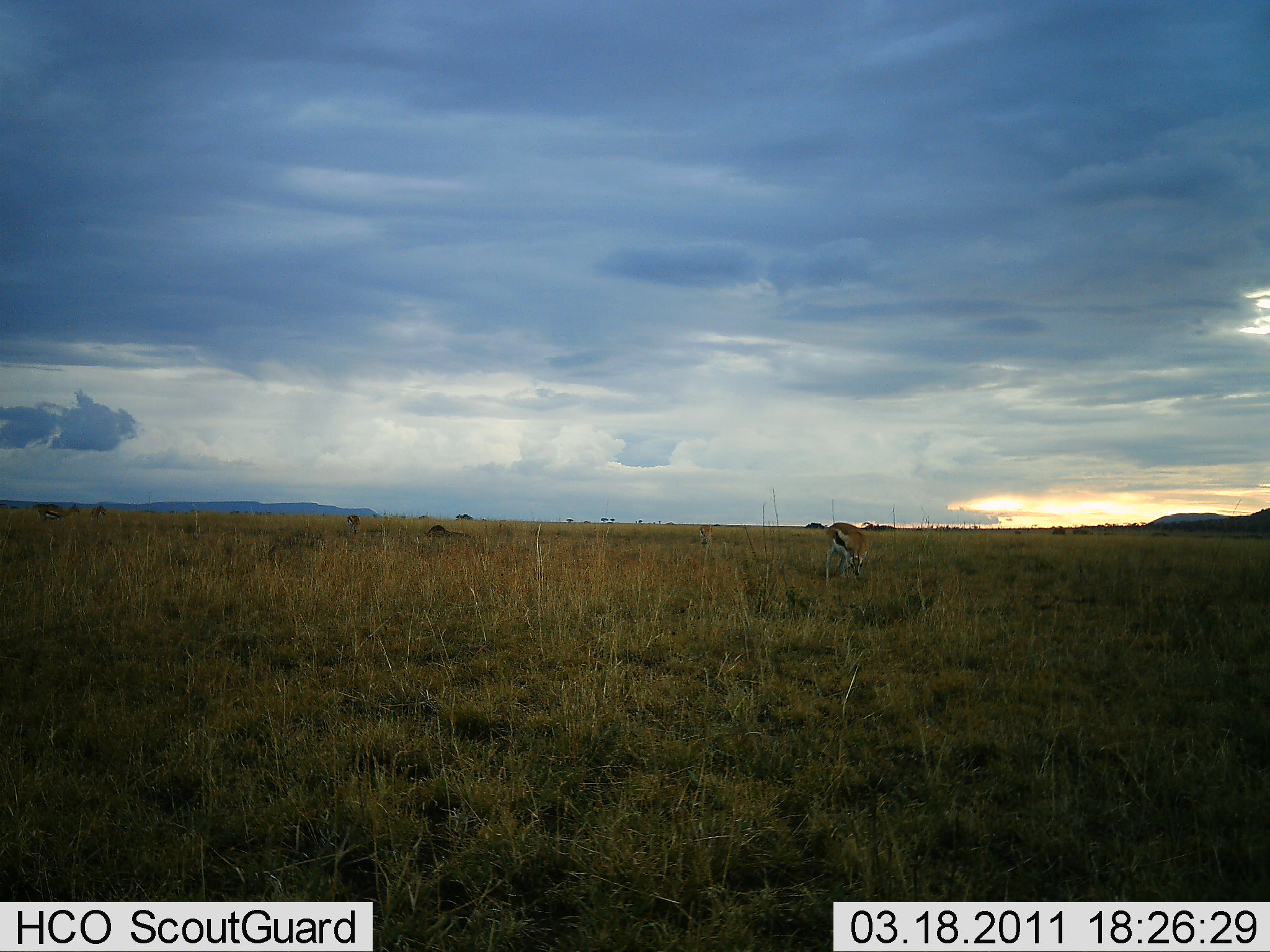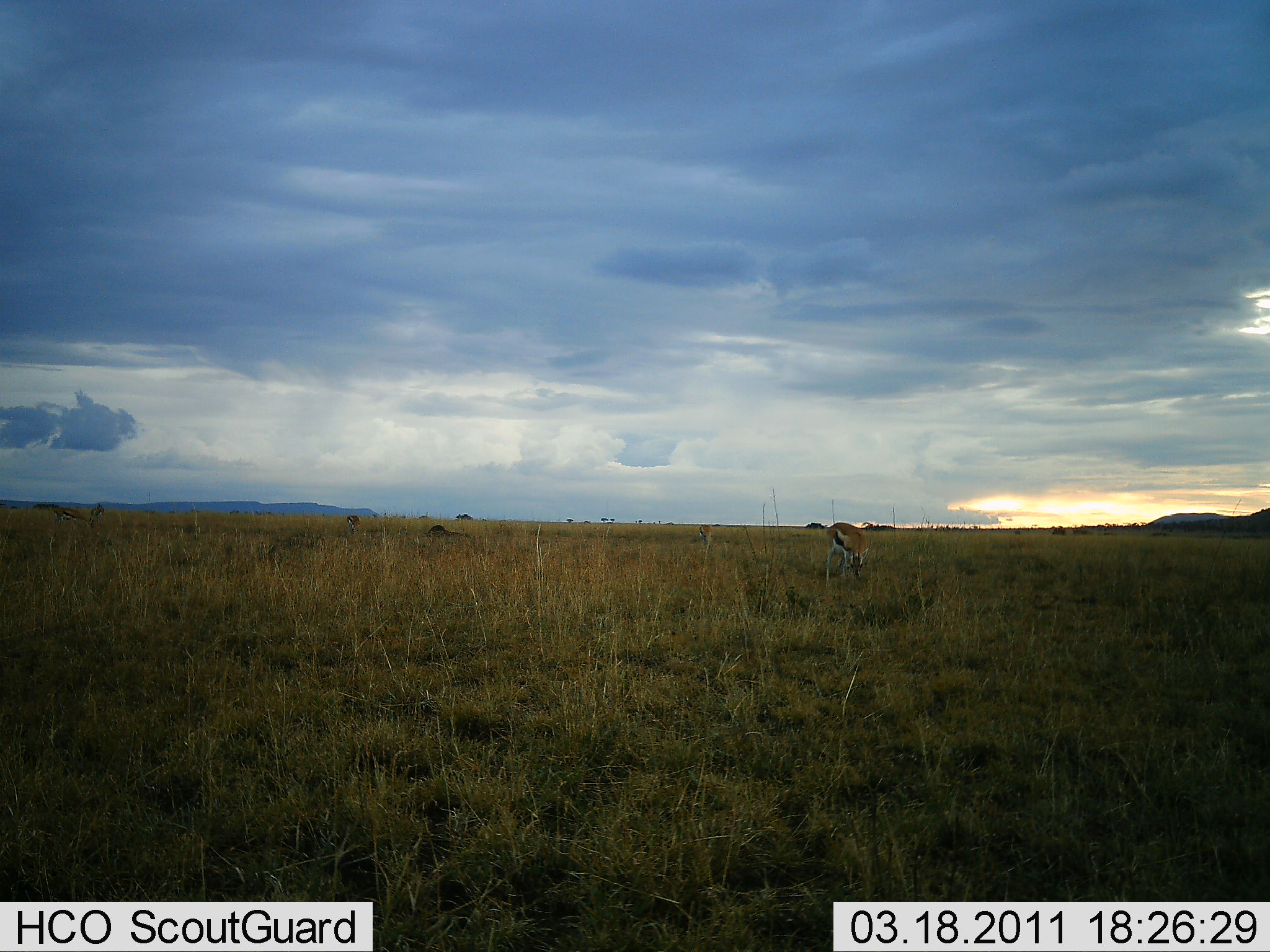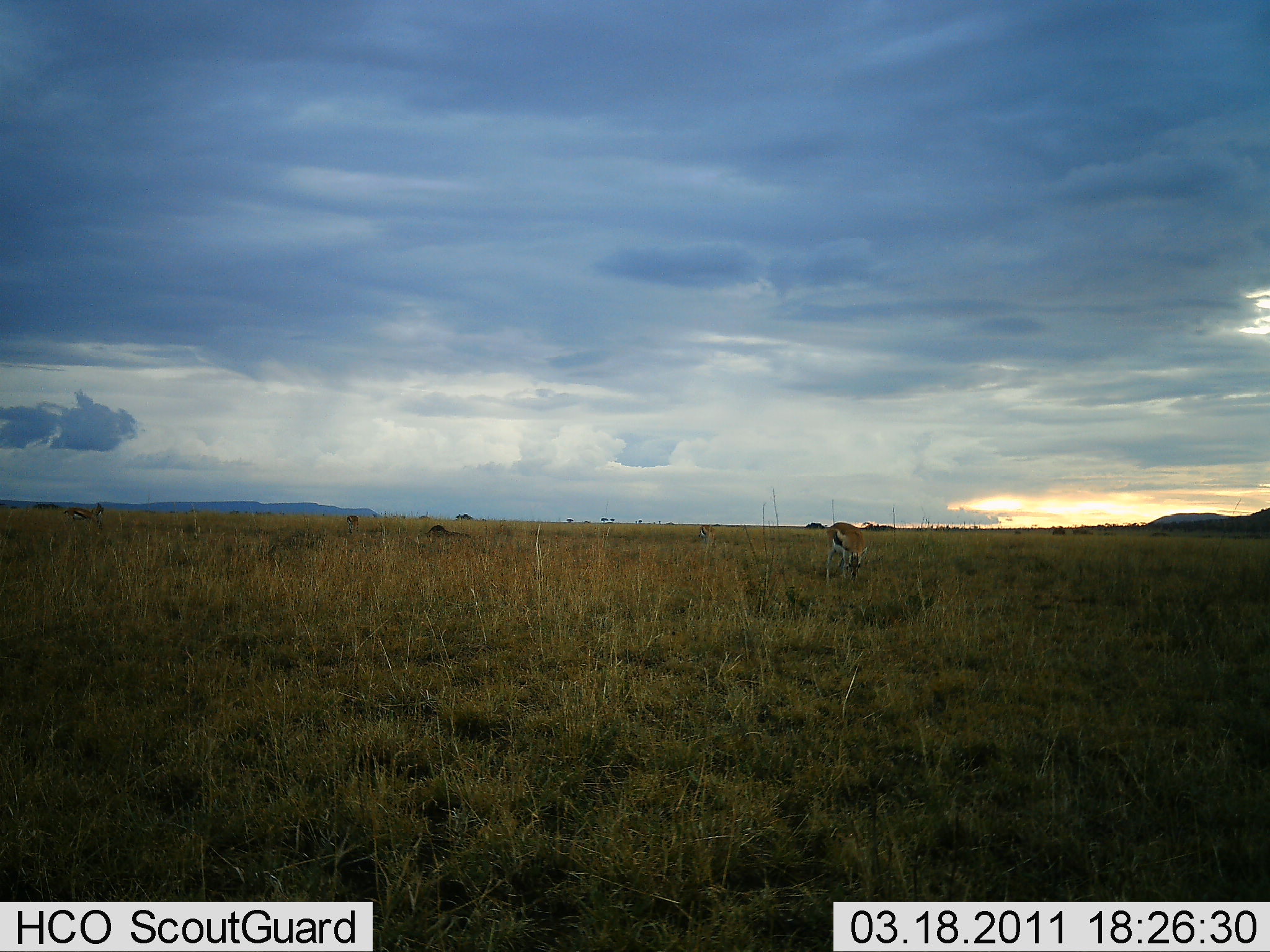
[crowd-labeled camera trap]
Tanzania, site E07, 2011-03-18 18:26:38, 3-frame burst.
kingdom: Animalia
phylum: Chordata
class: Mammalia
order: Artiodactyla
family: Bovidae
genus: Eudorcas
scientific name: Eudorcas thomsonii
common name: thomson's gazelle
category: gazellethomsons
Gazellethomsons (thomson's gazelle) (Eudorcas thomsonii), count 2. Behavior (volunteer vote fractions): standing 33%, resting 8%, moving 17%, interacting 0%. Young present (vote fraction): 0%. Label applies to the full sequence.